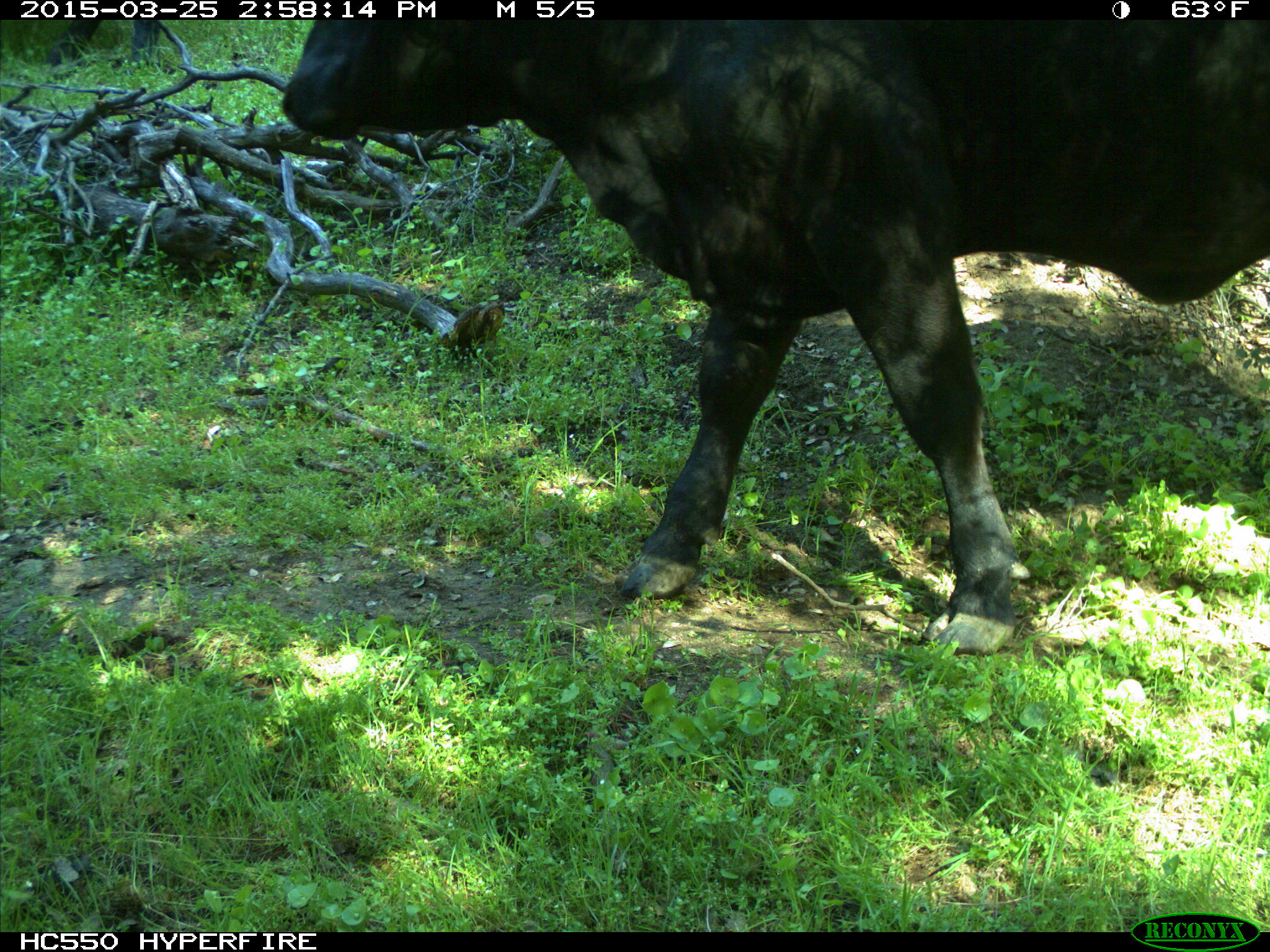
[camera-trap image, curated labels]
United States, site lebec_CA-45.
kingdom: Animalia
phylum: Chordata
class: Mammalia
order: Artiodactyla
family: Bovidae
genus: Bos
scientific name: Bos taurus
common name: domestic cow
Bos taurus (domestic cow).